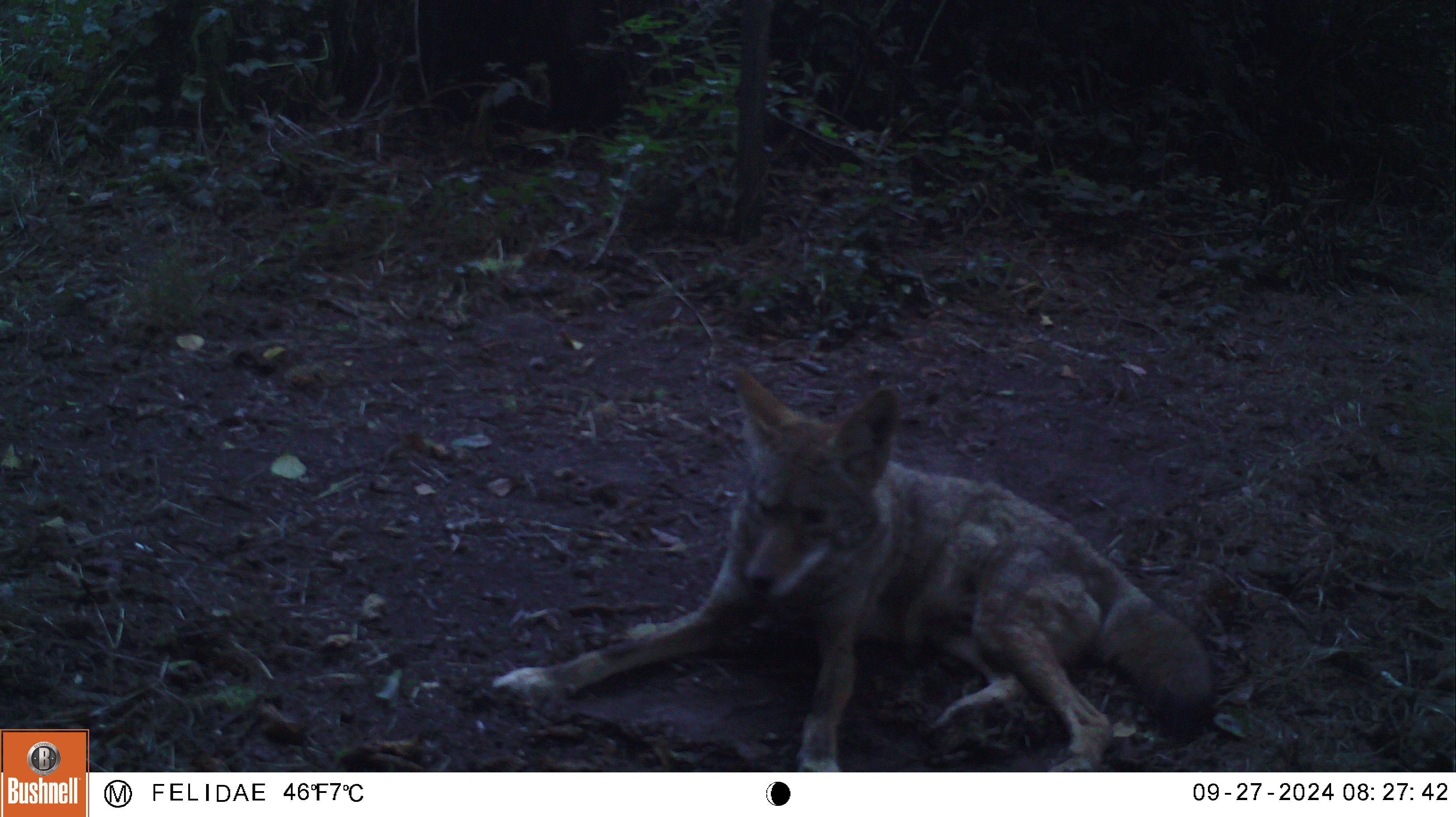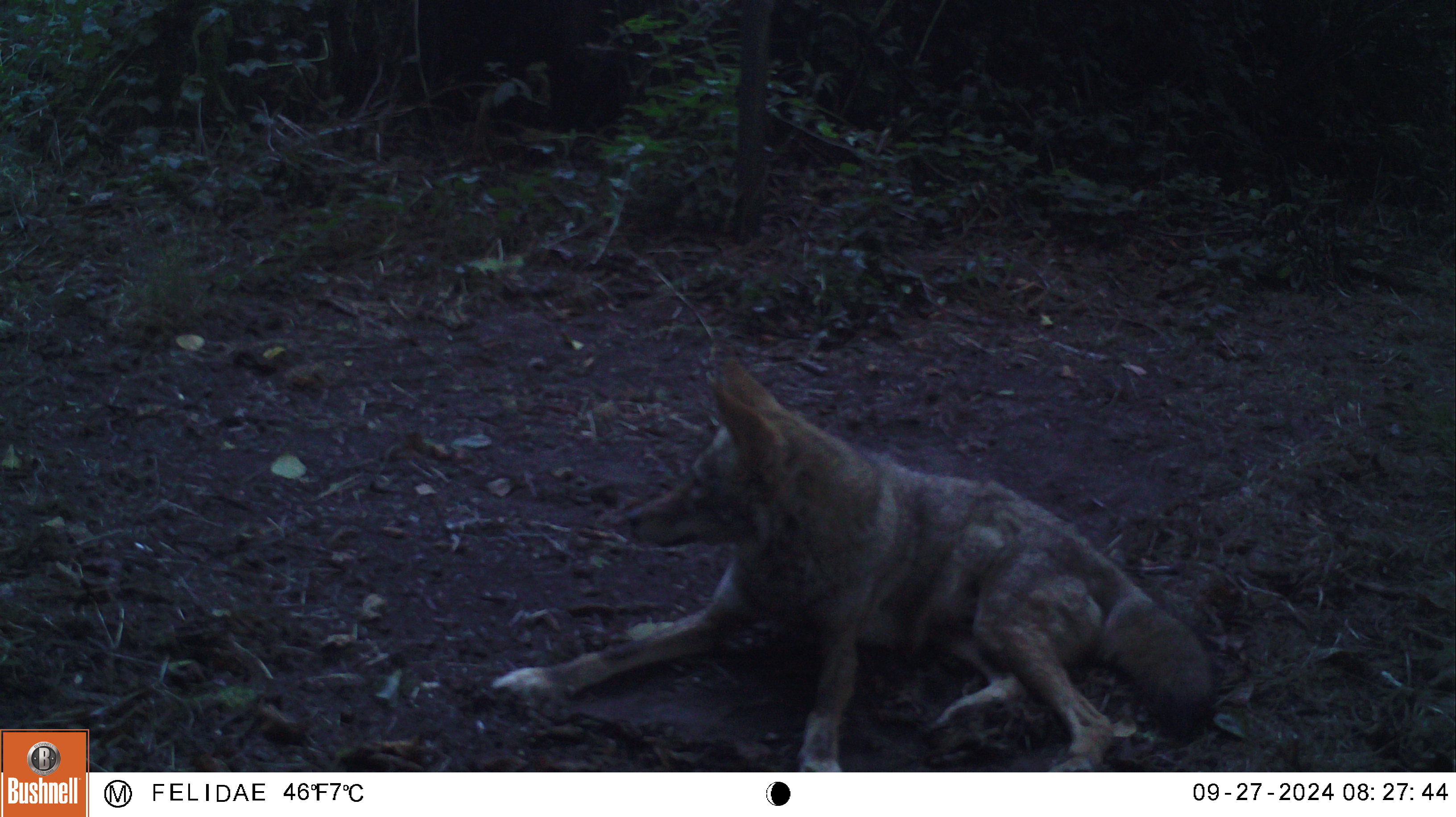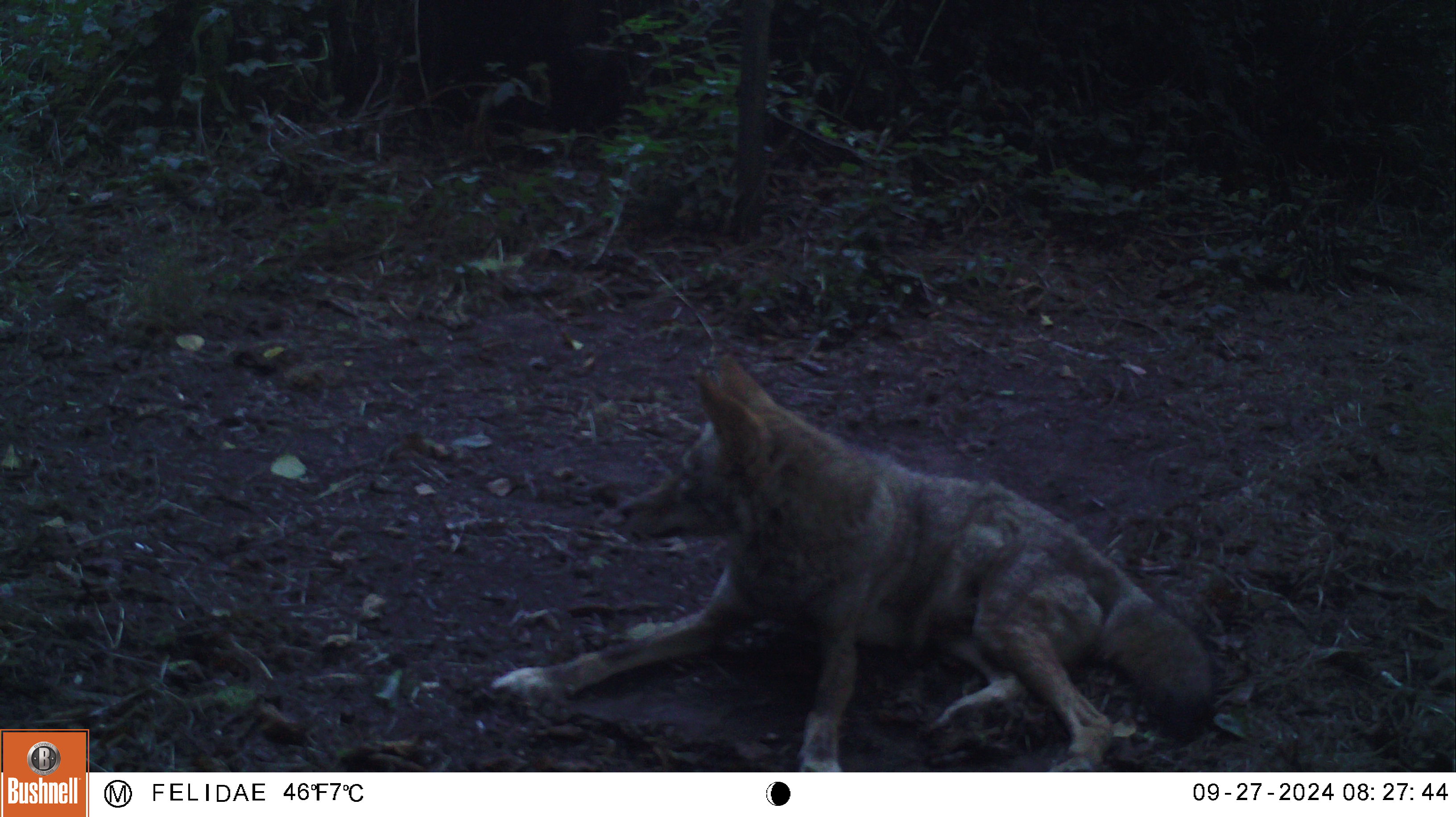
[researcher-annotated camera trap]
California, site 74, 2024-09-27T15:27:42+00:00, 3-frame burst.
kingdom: Animalia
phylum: Chordata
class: Mammalia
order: Carnivora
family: Canidae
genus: Canis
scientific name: Canis latrans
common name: coyote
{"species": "coyote (Canis latrans)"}